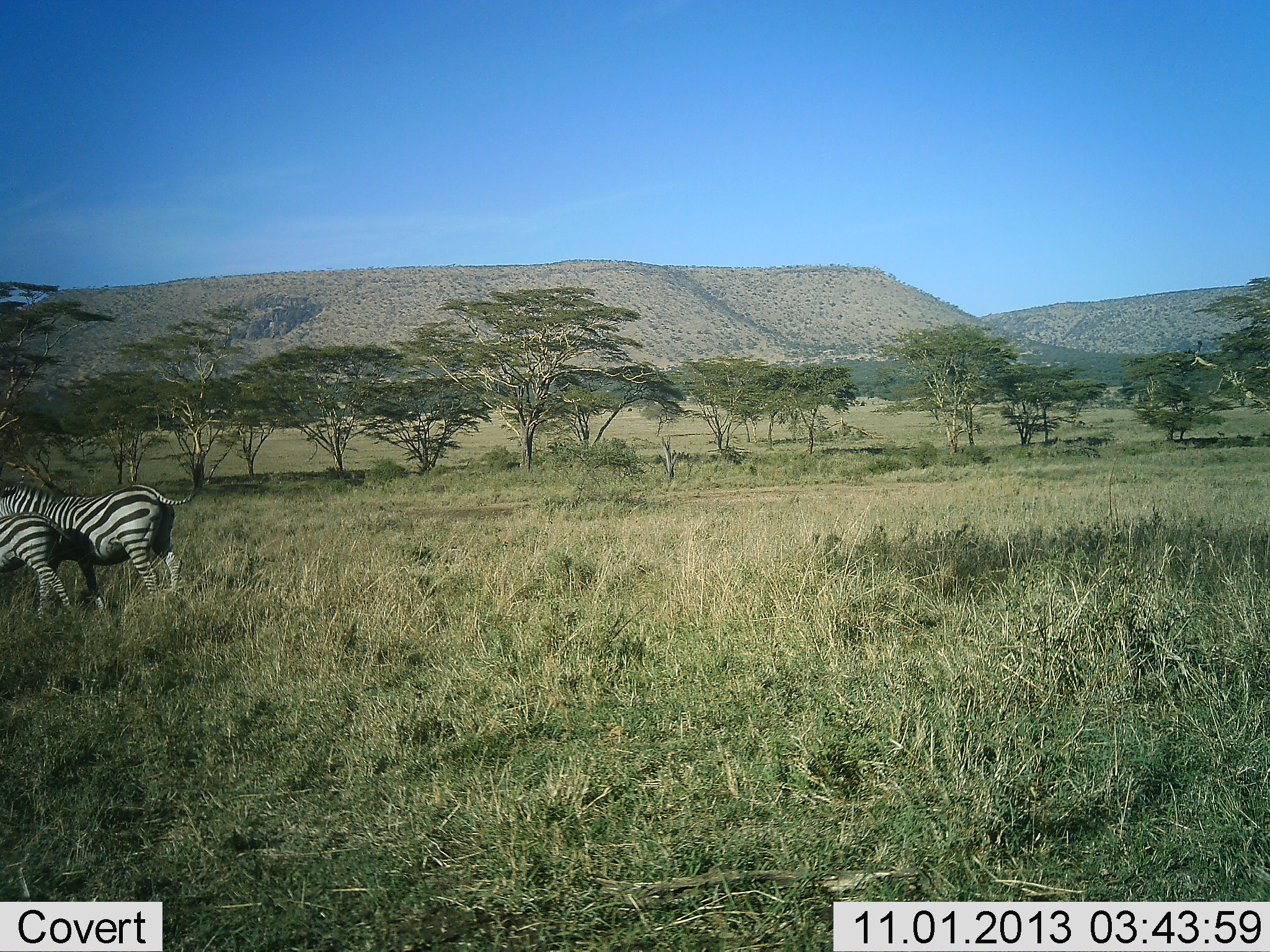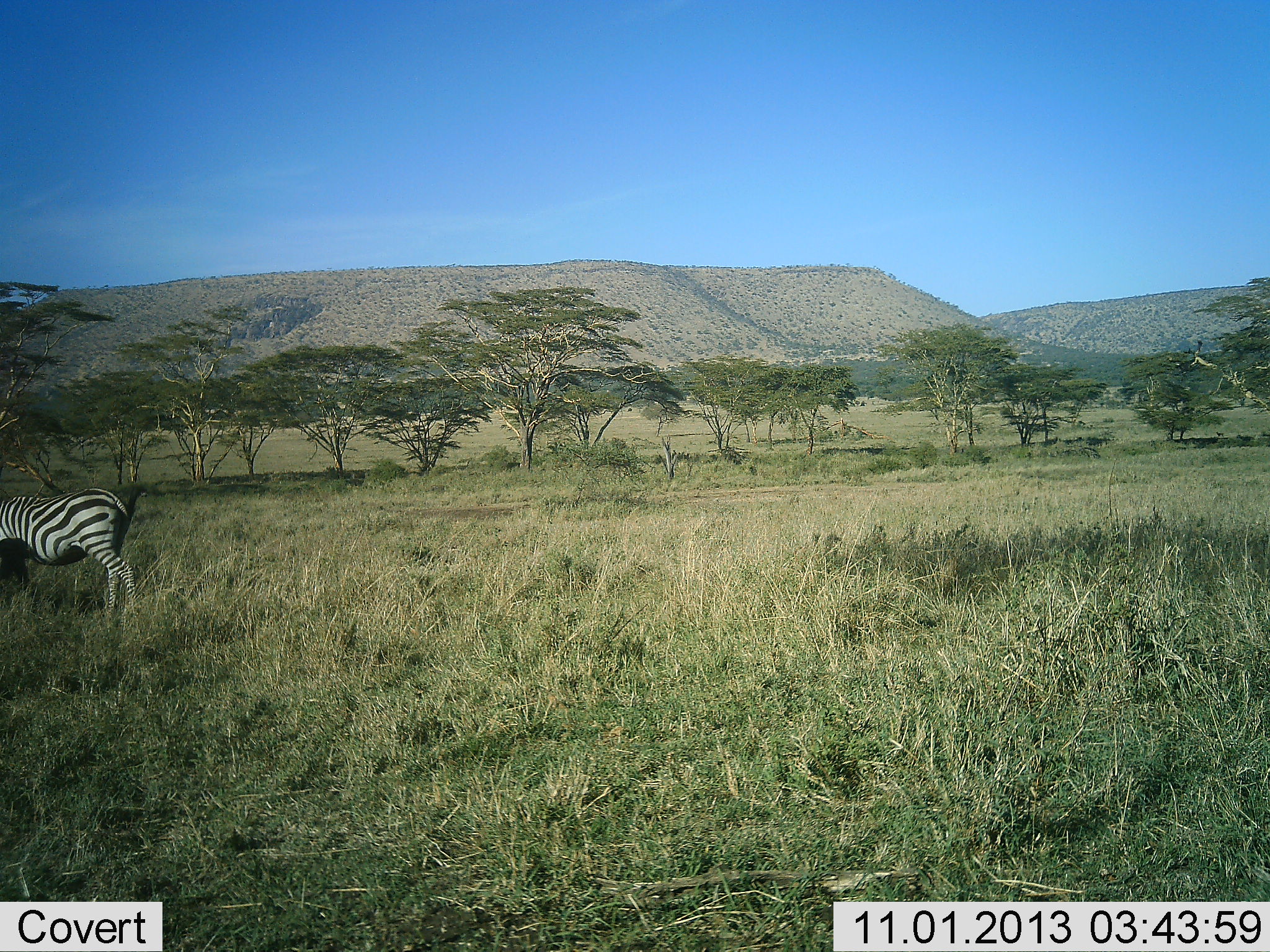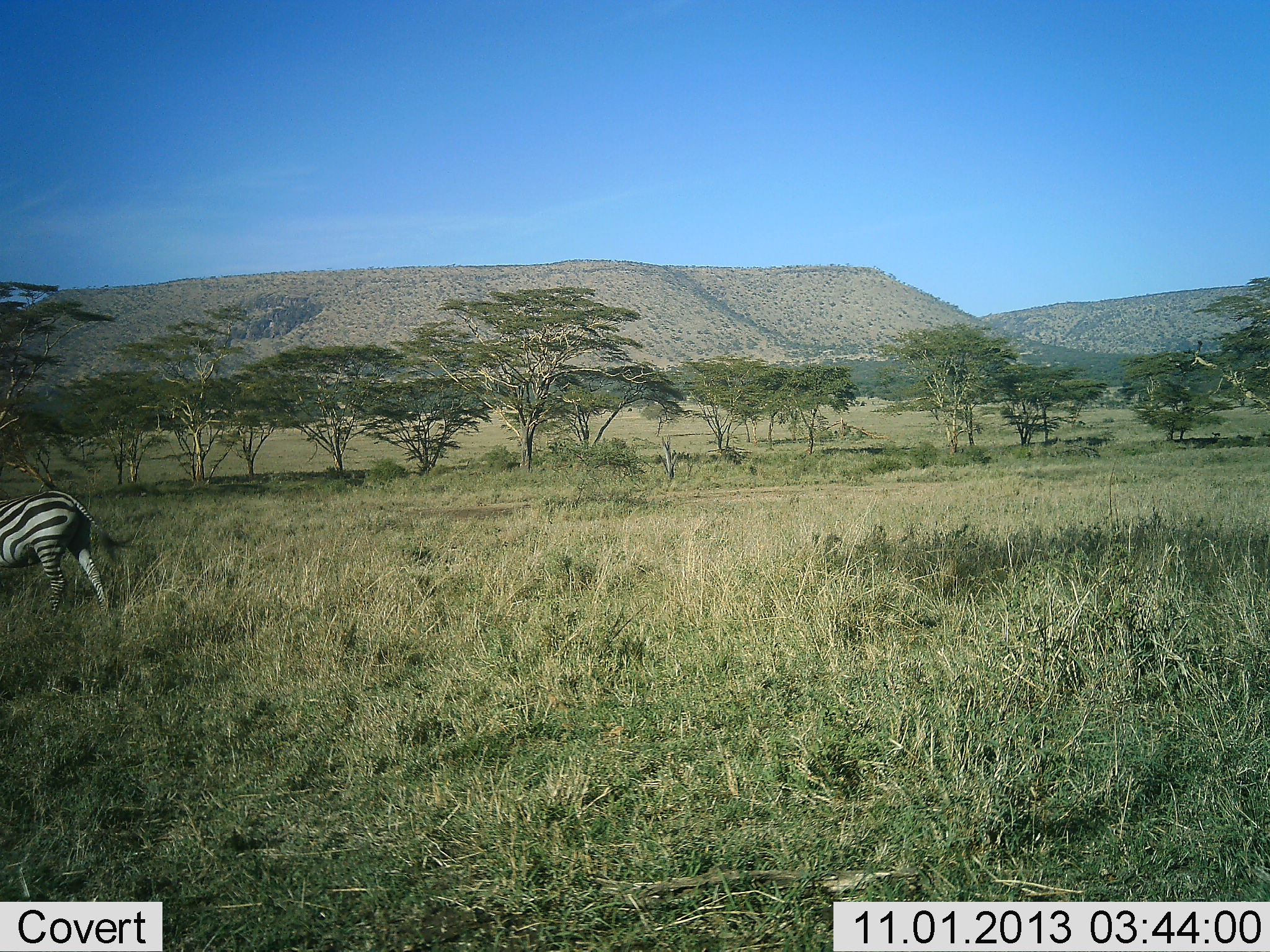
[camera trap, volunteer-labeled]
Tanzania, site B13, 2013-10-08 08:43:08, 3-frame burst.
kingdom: Animalia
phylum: Chordata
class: Mammalia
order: Perissodactyla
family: Equidae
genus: Equus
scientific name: Equus quagga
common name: plains zebra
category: zebra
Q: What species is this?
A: Zebra (plains zebra) (Equus quagga).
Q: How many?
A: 2.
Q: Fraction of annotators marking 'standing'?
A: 16%.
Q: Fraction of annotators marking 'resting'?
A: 0%.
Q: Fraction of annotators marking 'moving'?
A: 84%.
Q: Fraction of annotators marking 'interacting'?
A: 0%.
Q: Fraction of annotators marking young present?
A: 37%.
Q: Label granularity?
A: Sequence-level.